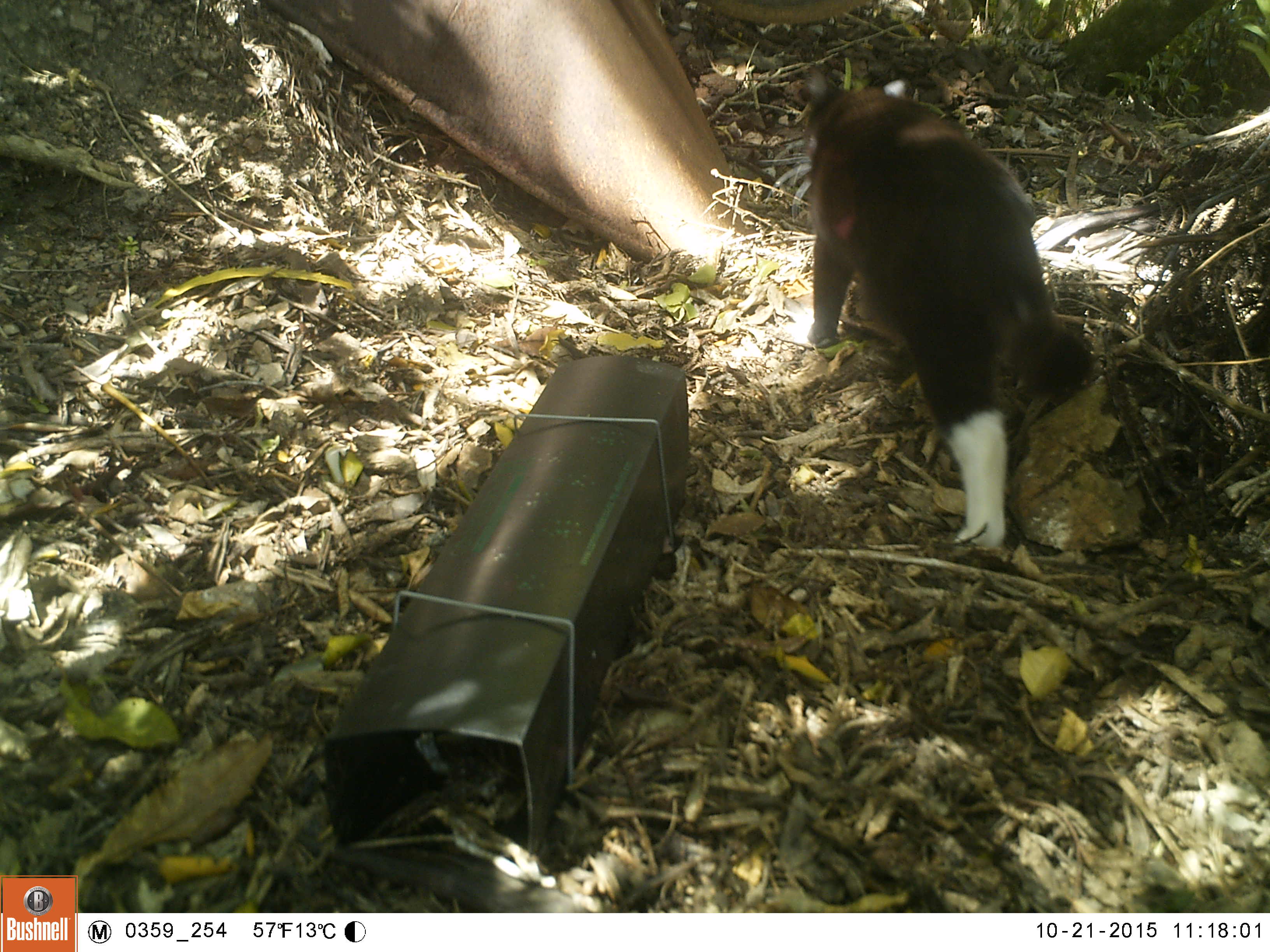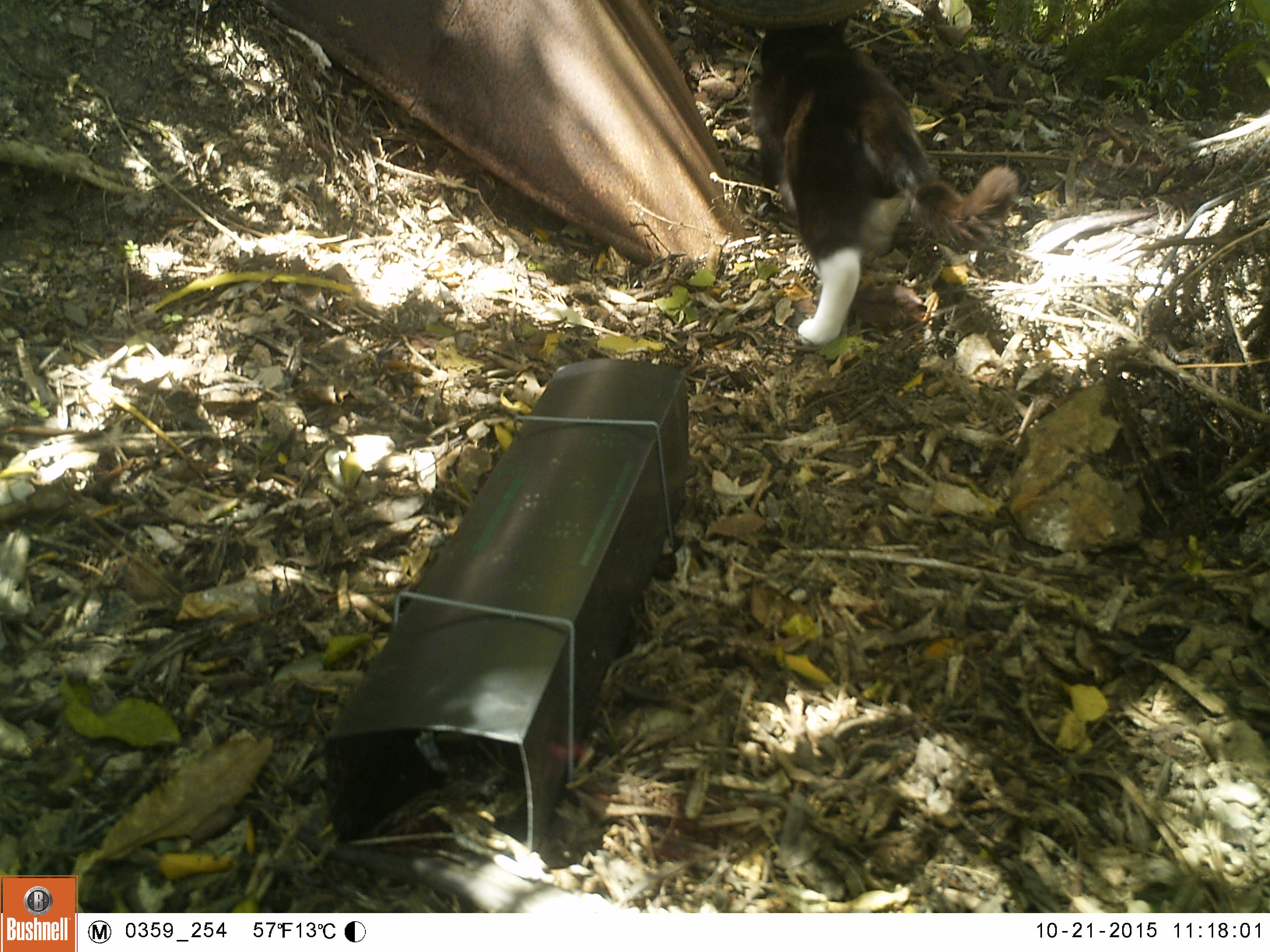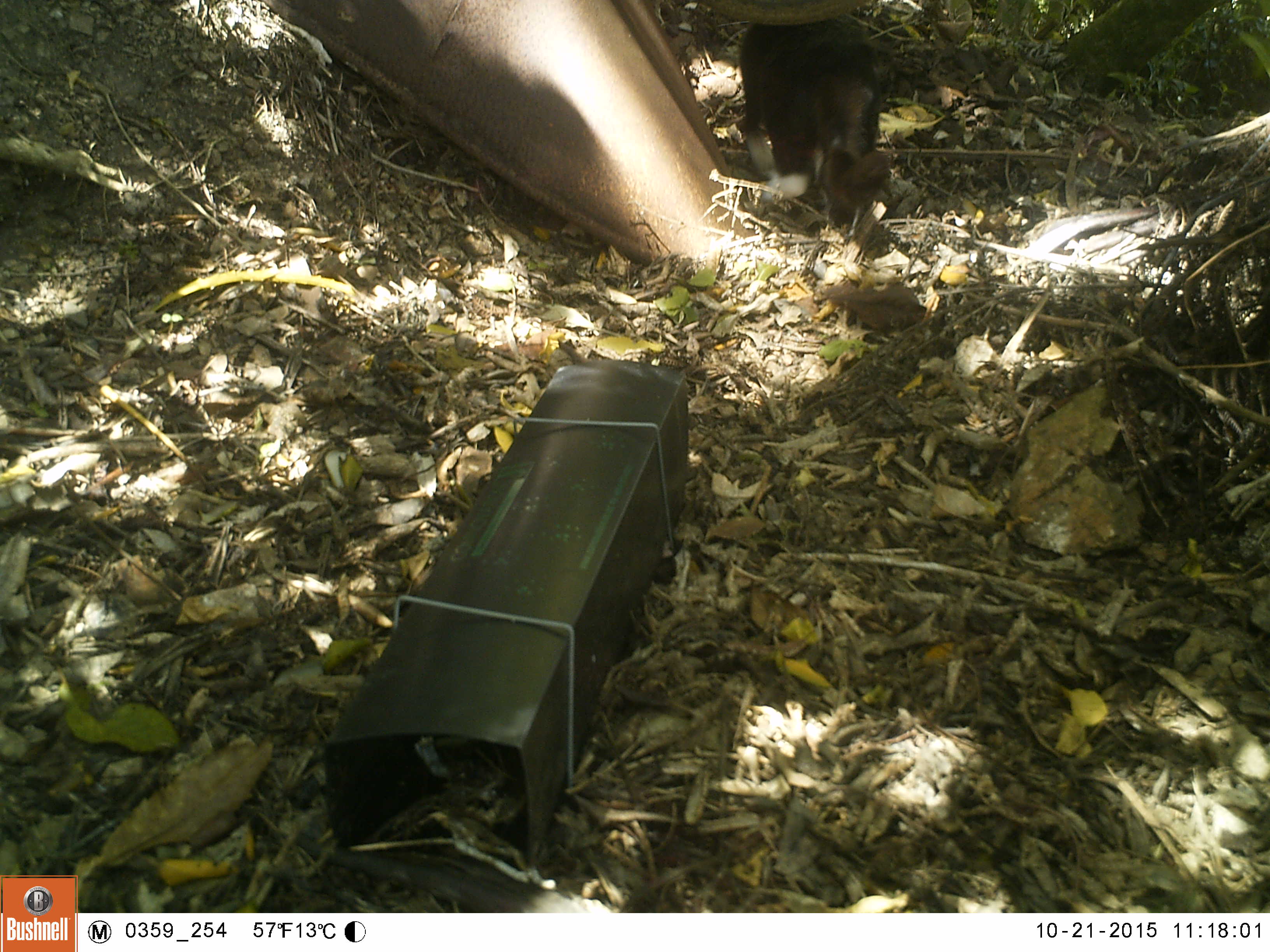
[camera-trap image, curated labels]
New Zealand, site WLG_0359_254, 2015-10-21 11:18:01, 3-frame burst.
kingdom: Animalia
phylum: Chordata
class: Mammalia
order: Carnivora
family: Felidae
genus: Felis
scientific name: Felis catus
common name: domestic cat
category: cat